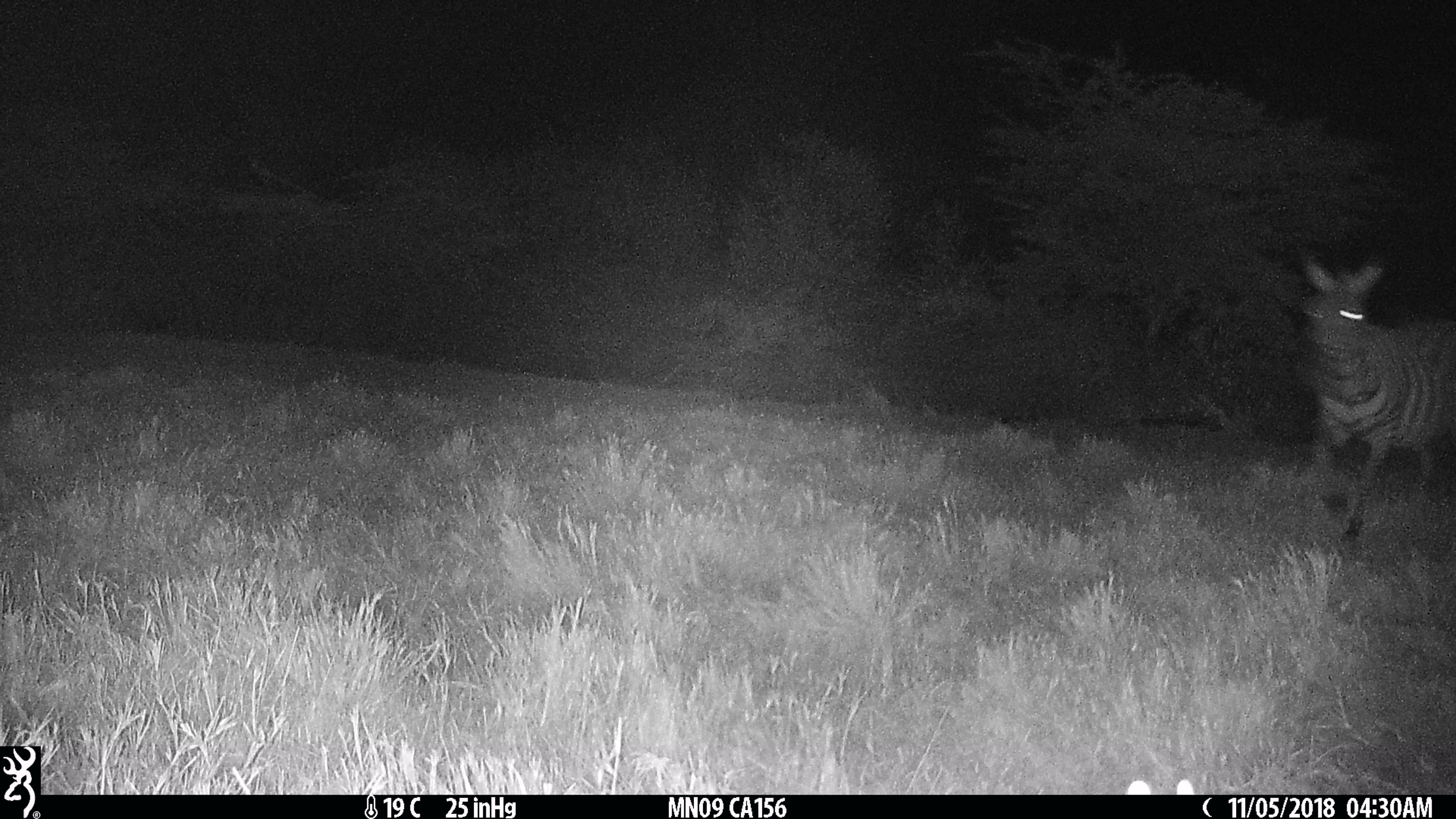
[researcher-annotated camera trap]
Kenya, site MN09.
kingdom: Animalia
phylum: Chordata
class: Mammalia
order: Perissodactyla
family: Equidae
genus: Equus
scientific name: Equus quagga burchellii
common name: burchell's zebra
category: zebra